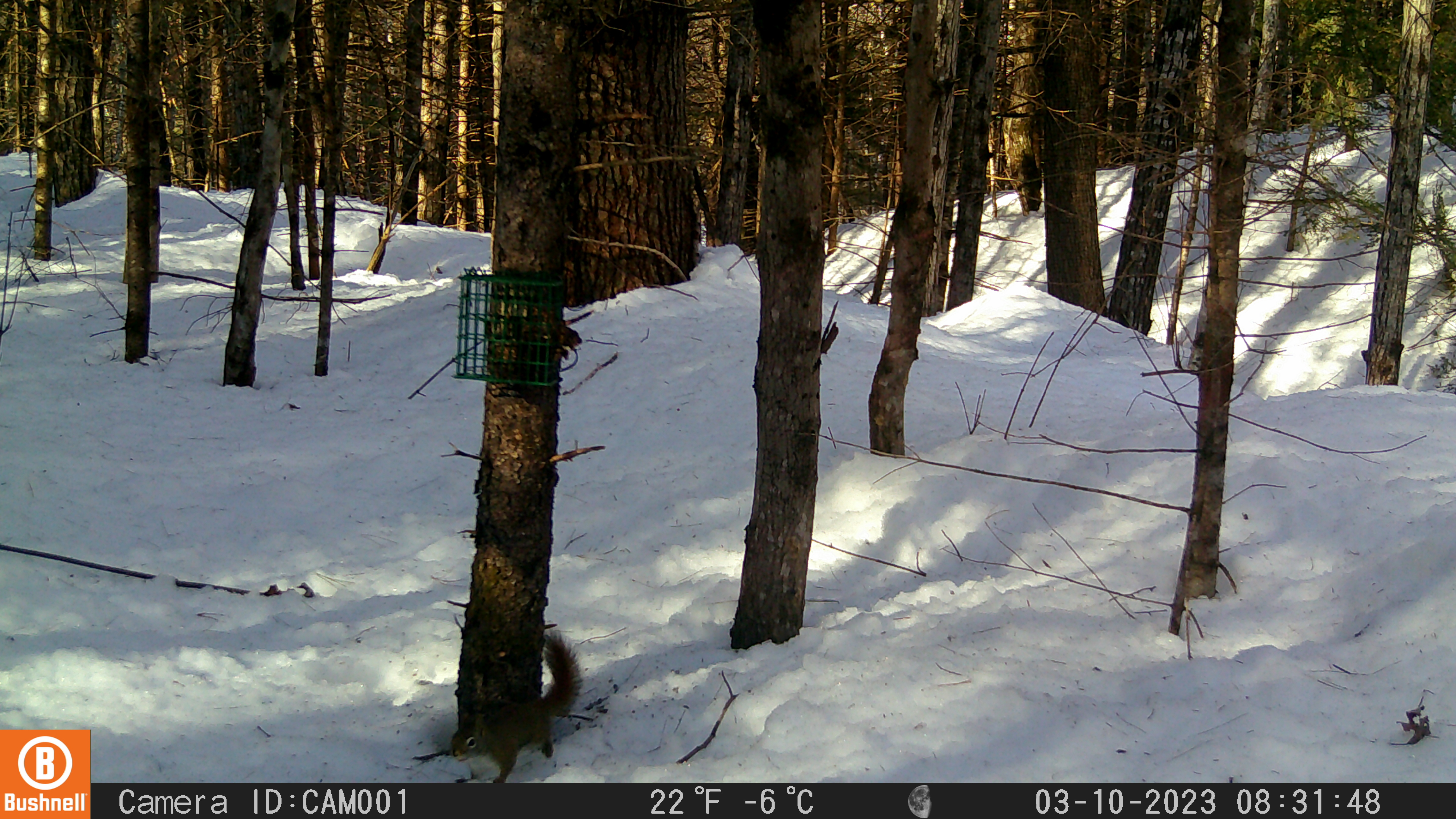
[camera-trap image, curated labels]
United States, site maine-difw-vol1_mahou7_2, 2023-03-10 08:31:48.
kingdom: Animalia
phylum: Chordata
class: Mammalia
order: Rodentia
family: Sciuridae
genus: Tamiasciurus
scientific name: Tamiasciurus hudsonicus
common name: red squirrel